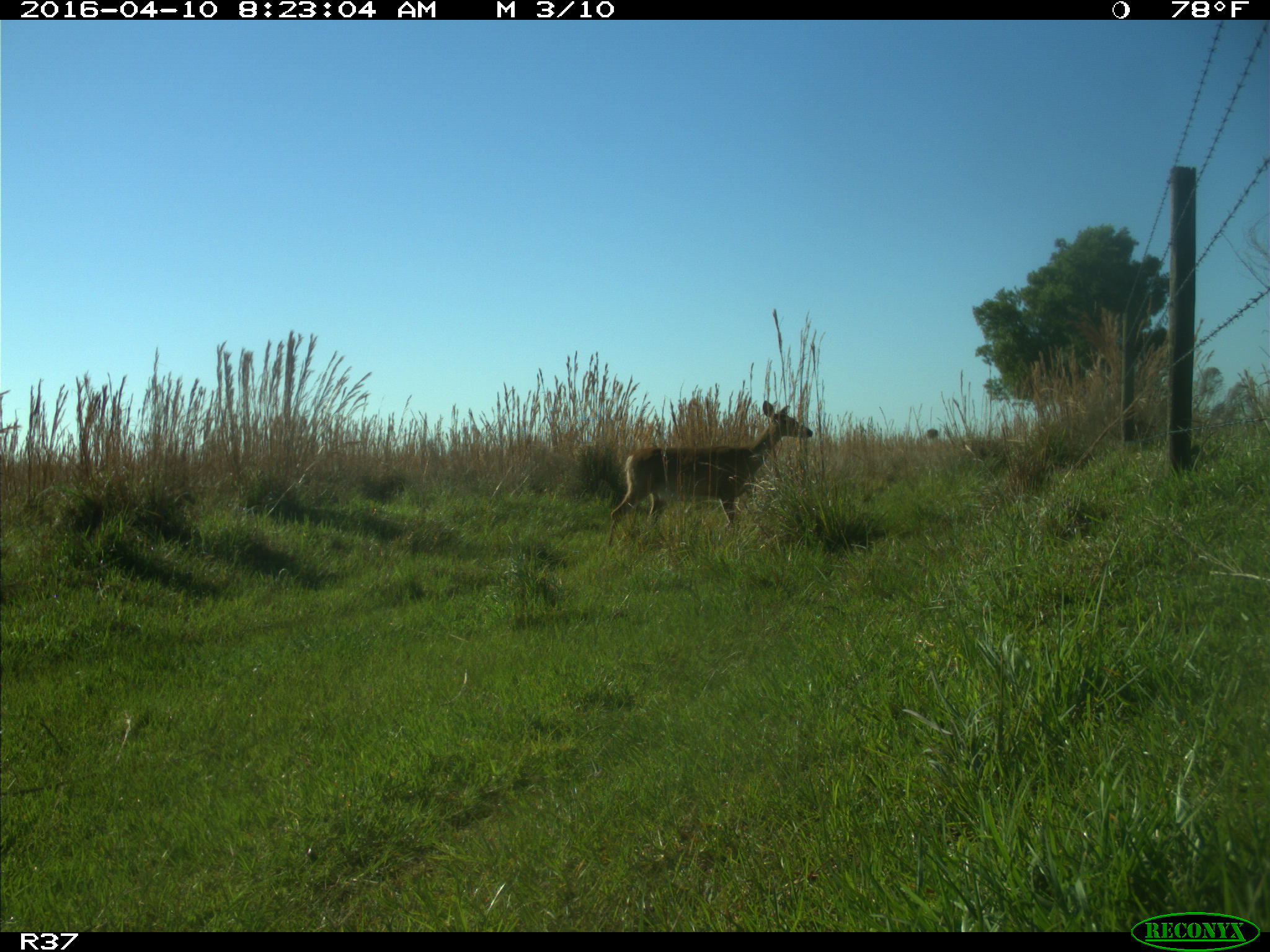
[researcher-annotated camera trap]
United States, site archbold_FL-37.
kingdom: Animalia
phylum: Chordata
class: Mammalia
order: Artiodactyla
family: Cervidae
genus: Odocoileus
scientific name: Odocoileus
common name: deer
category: unidentified deer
Unidentified deer (deer) (Odocoileus).